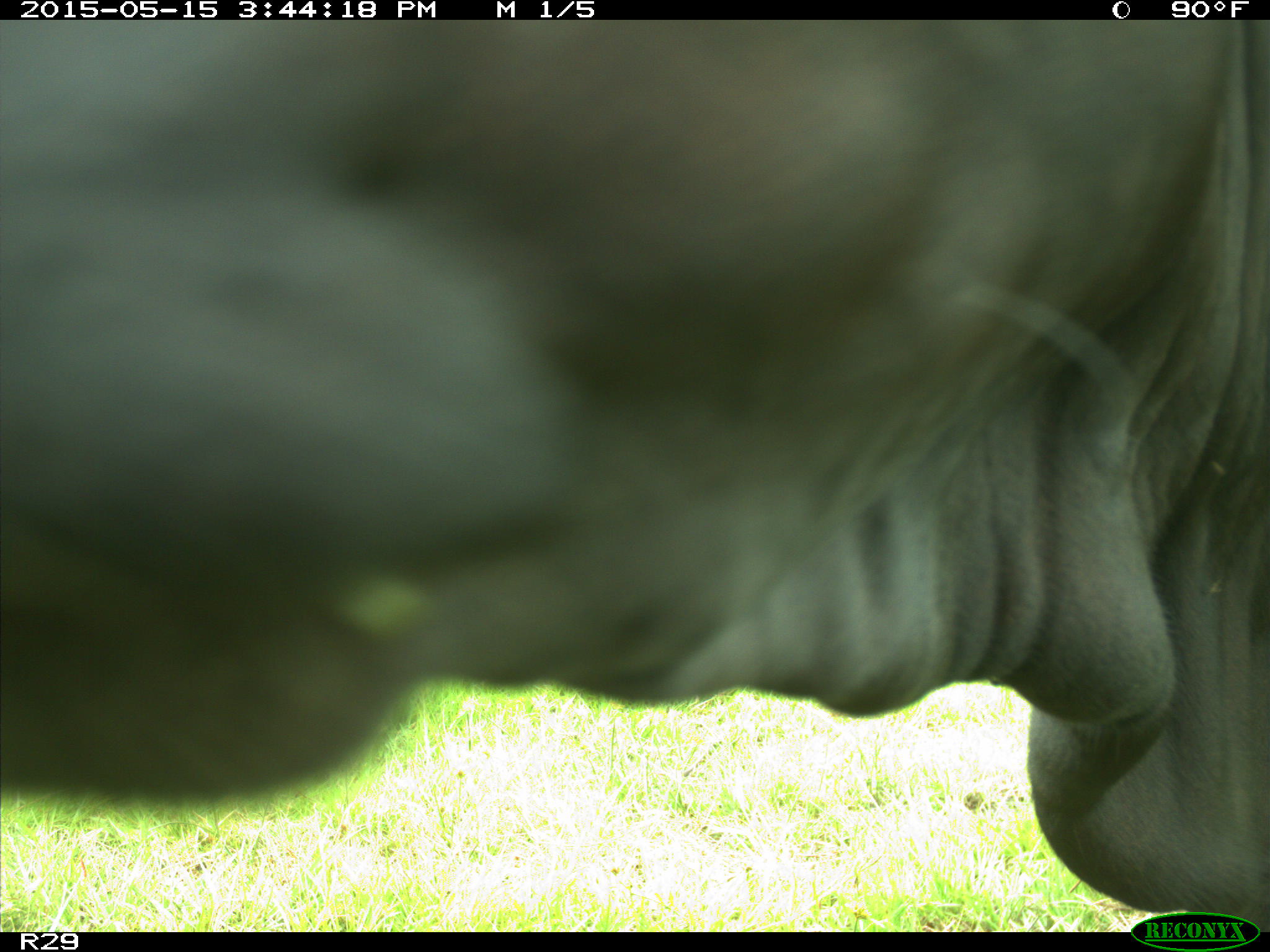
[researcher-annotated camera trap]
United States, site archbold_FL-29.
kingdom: Animalia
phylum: Chordata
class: Mammalia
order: Artiodactyla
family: Bovidae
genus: Bos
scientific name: Bos taurus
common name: domestic cow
Bos taurus (domestic cow).